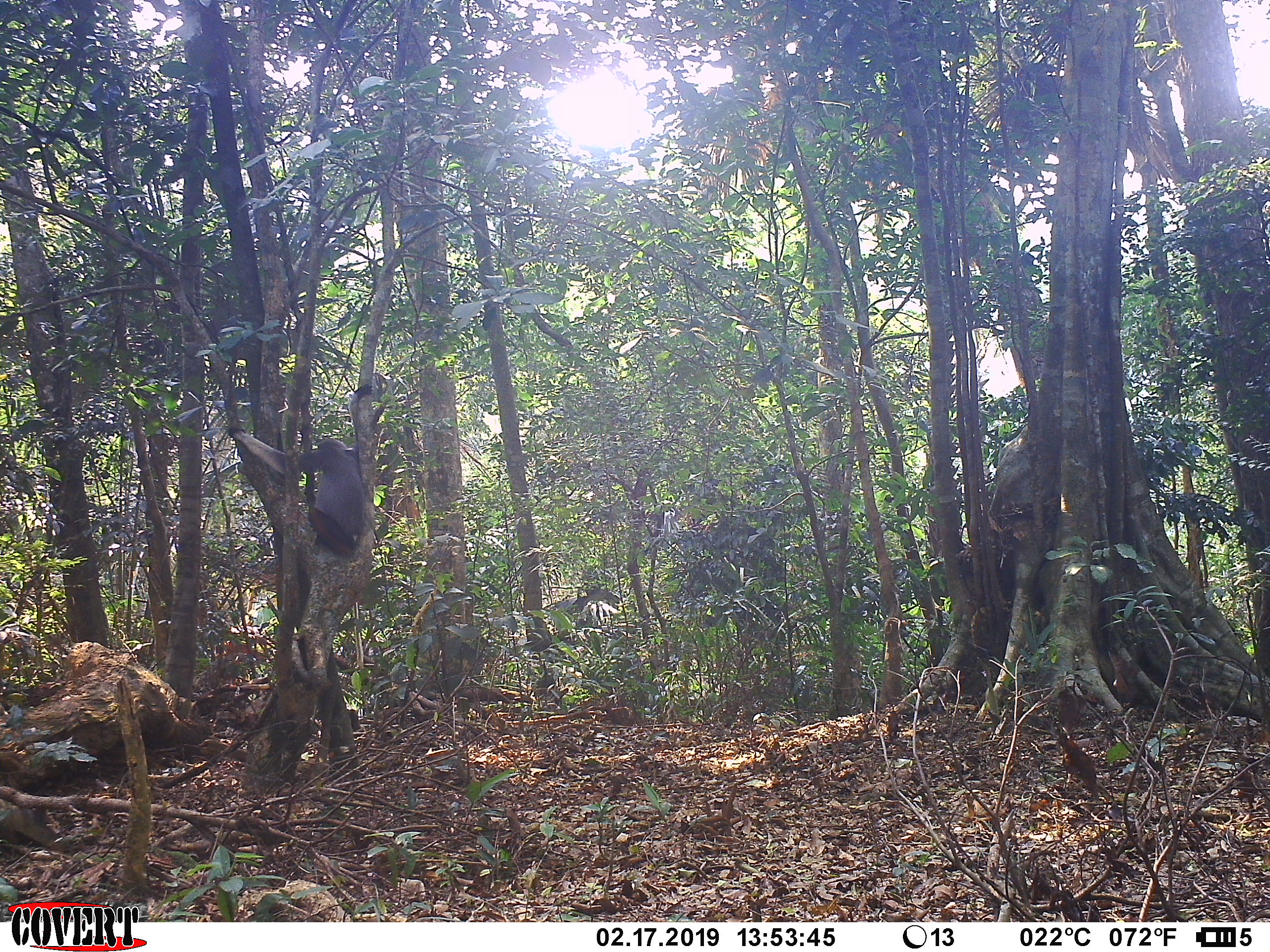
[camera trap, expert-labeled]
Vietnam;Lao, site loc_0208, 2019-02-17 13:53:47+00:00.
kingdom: Animalia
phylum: Chordata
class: Mammalia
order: Primates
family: Cercopithecidae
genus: Pygathrix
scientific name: Pygathrix nemaeus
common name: red-shanked douc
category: red shanked douc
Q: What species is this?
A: Red shanked douc (red-shanked douc) (Pygathrix nemaeus).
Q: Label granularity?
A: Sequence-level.